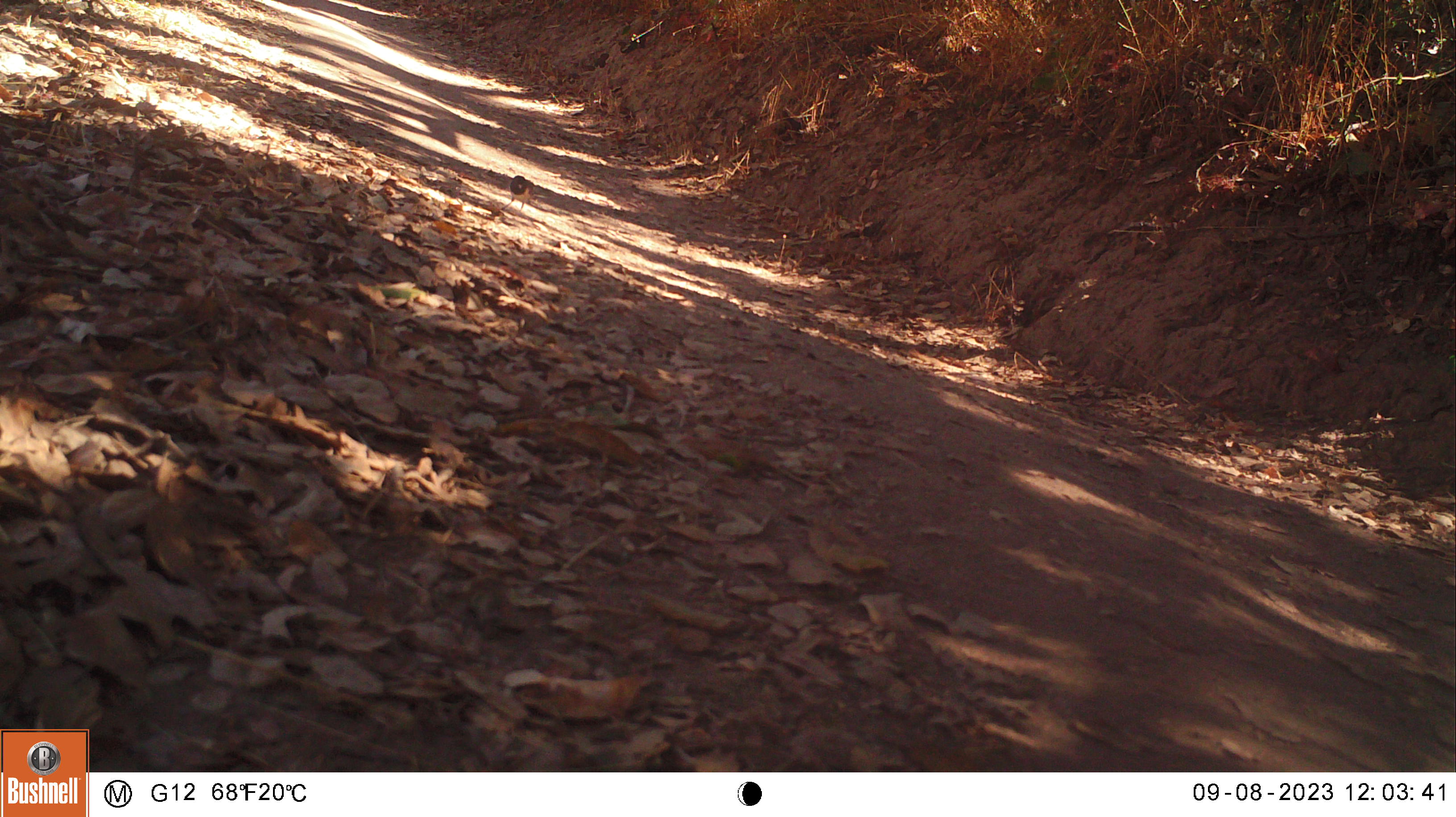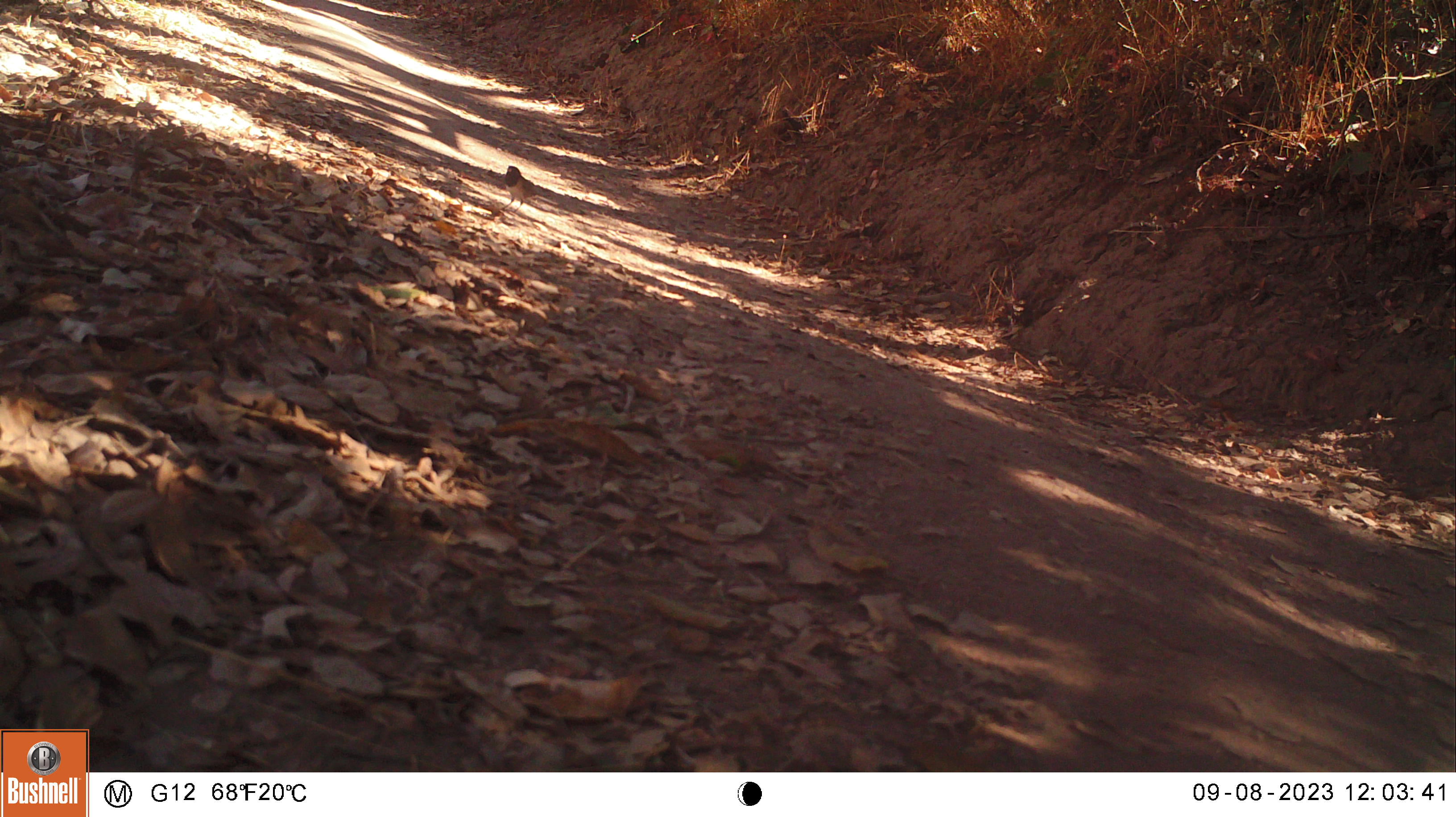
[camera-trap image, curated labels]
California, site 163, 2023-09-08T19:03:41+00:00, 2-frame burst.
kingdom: Animalia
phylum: Chordata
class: Aves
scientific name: Aves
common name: bird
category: unknown bird